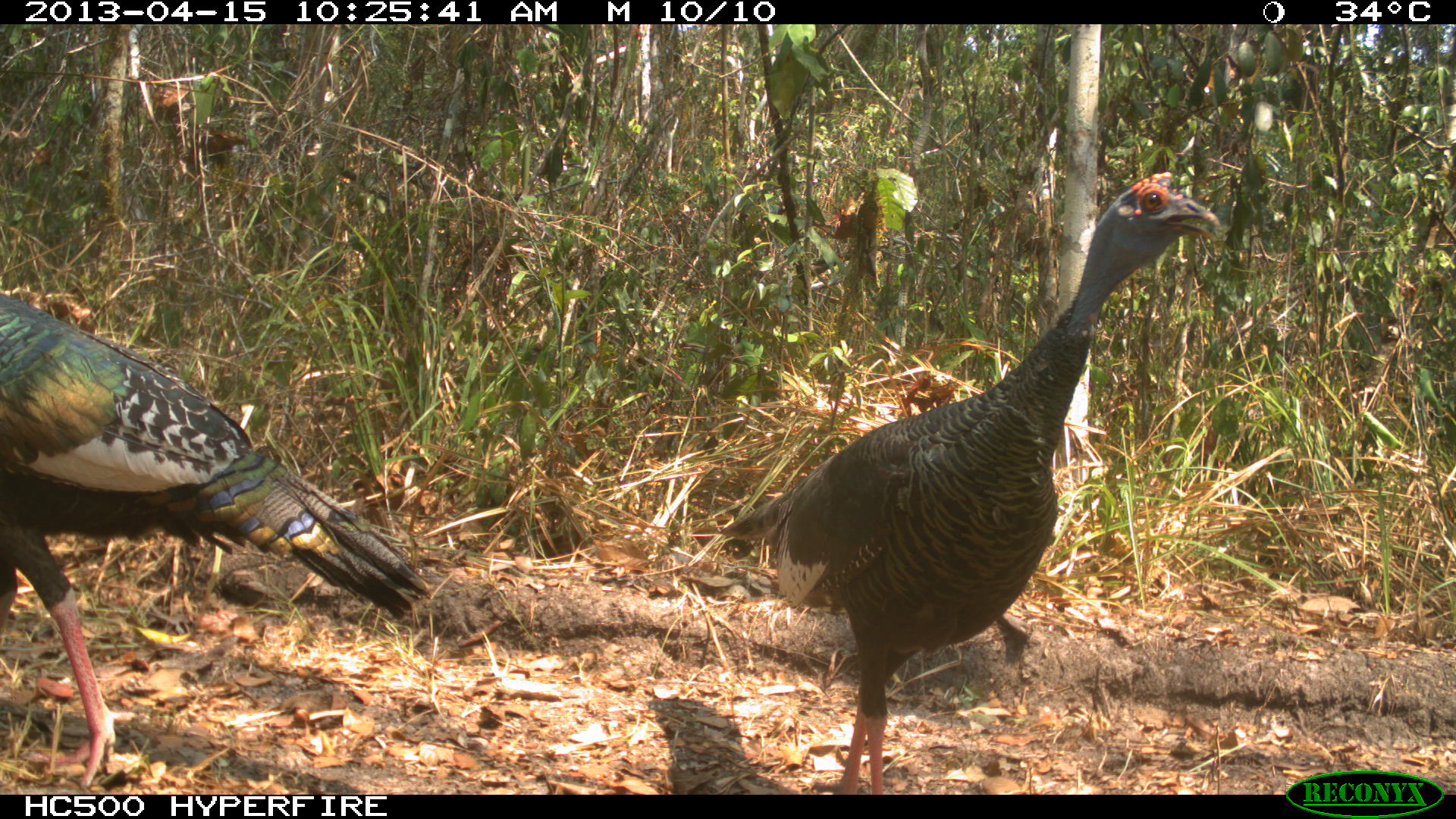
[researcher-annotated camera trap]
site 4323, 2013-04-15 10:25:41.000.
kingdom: Animalia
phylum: Chordata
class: Aves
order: Galliformes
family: Phasianidae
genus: Meleagris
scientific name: Meleagris ocellata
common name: ocellated turkey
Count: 2.